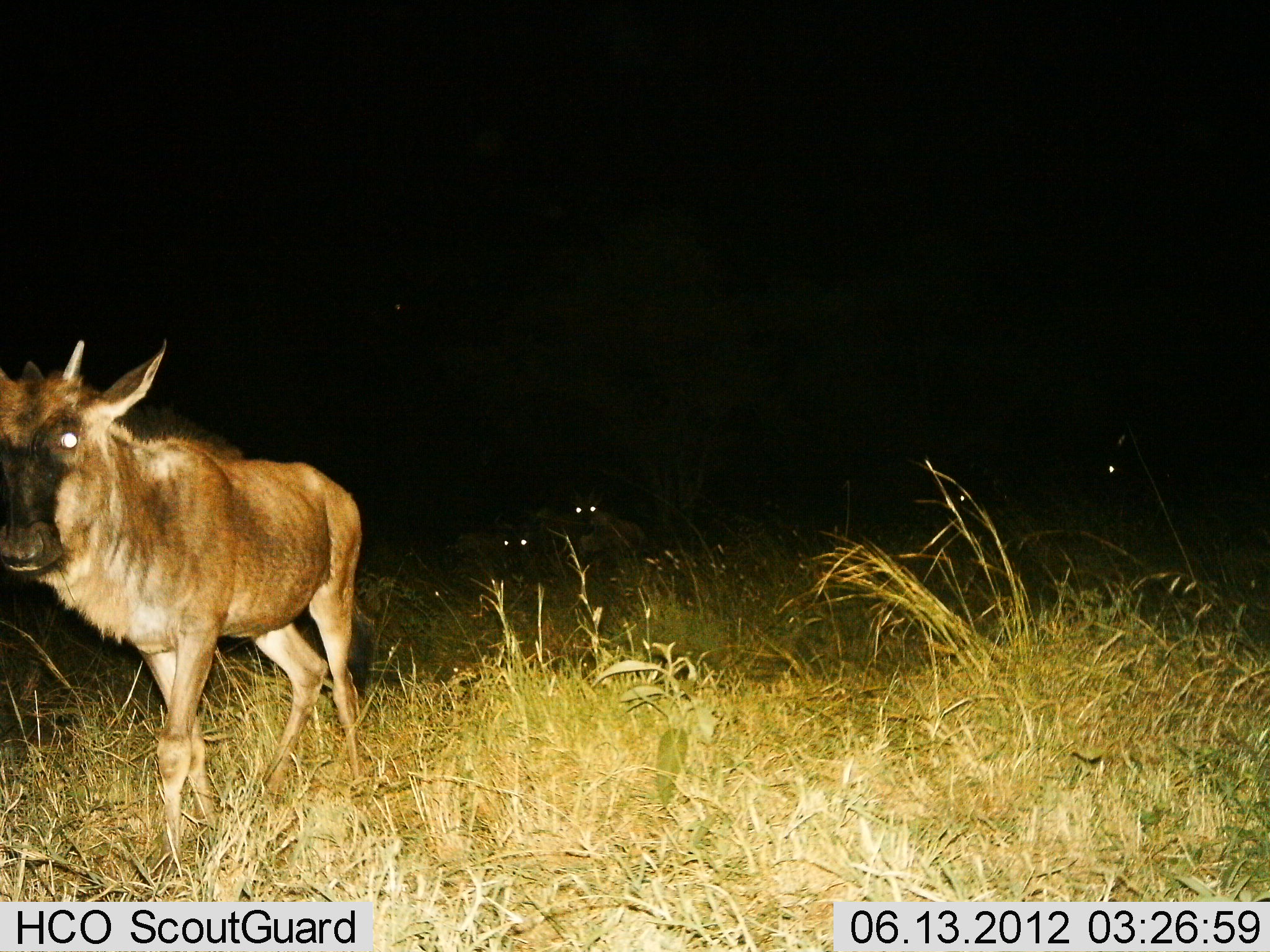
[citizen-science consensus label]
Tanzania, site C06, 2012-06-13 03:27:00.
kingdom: Animalia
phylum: Chordata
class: Mammalia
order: Artiodactyla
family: Bovidae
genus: Connochaetes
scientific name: Connochaetes taurinus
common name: blue wildebeest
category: wildebeest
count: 4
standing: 80%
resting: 30%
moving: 30%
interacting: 0%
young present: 40%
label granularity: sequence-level